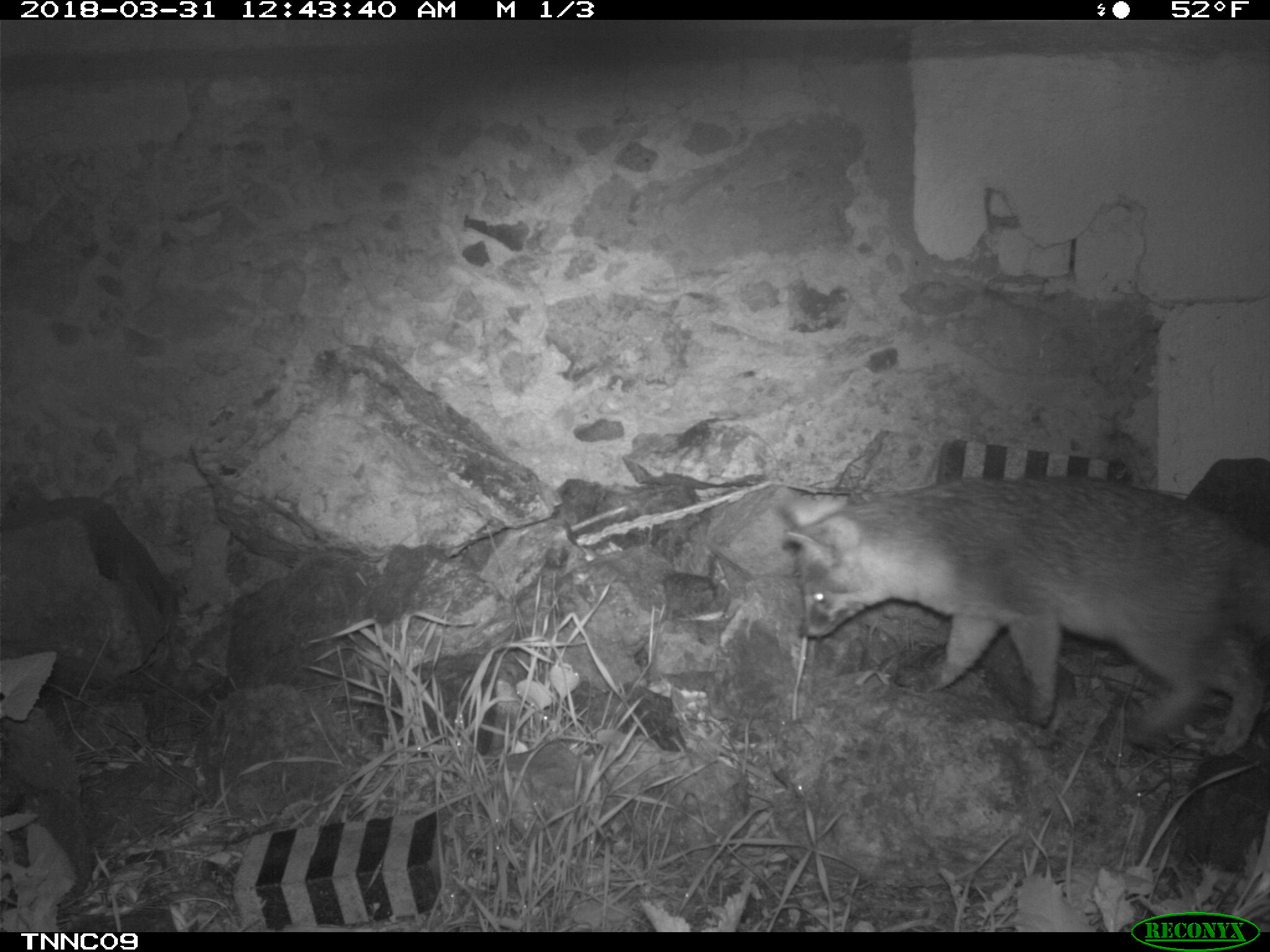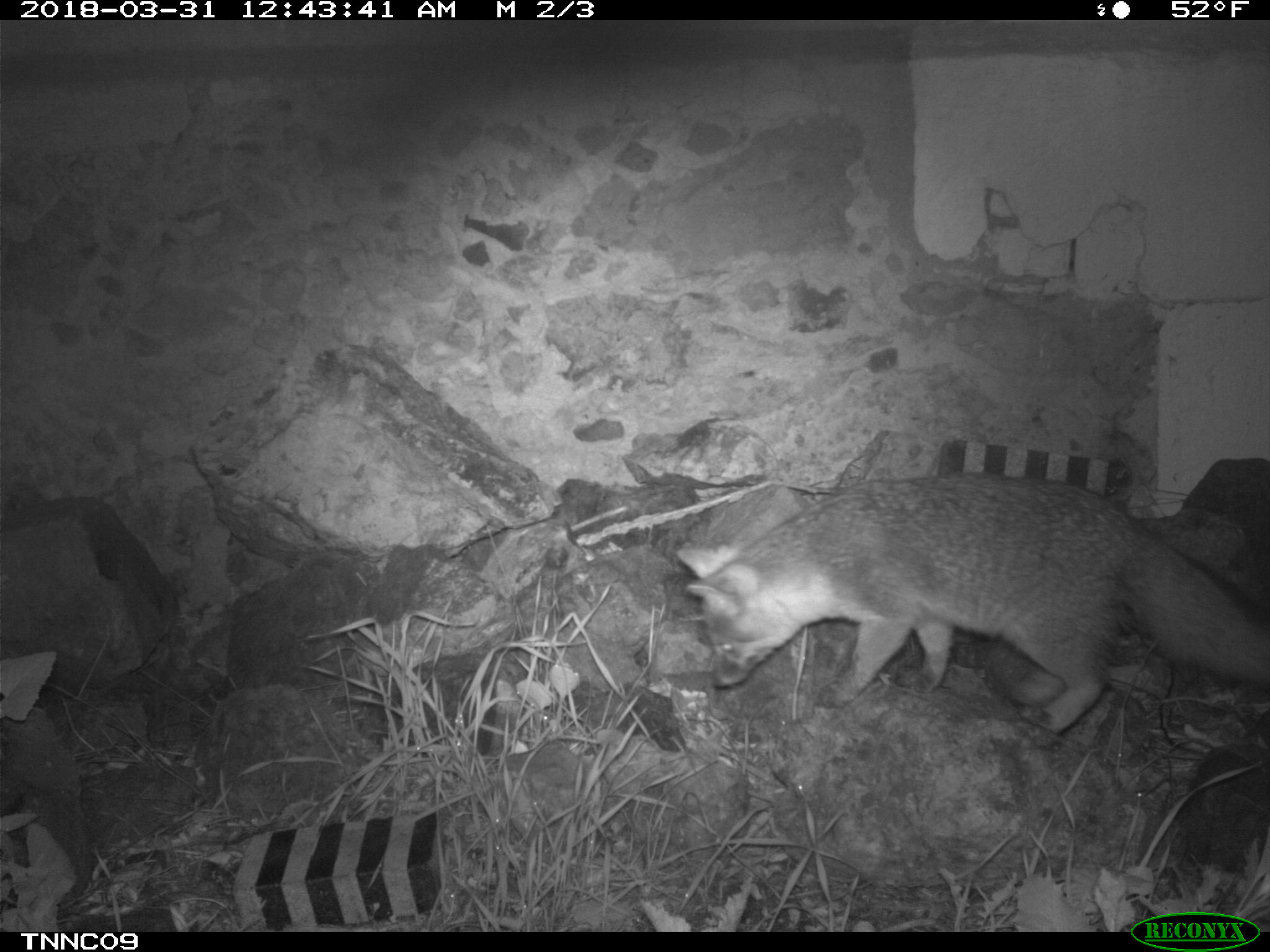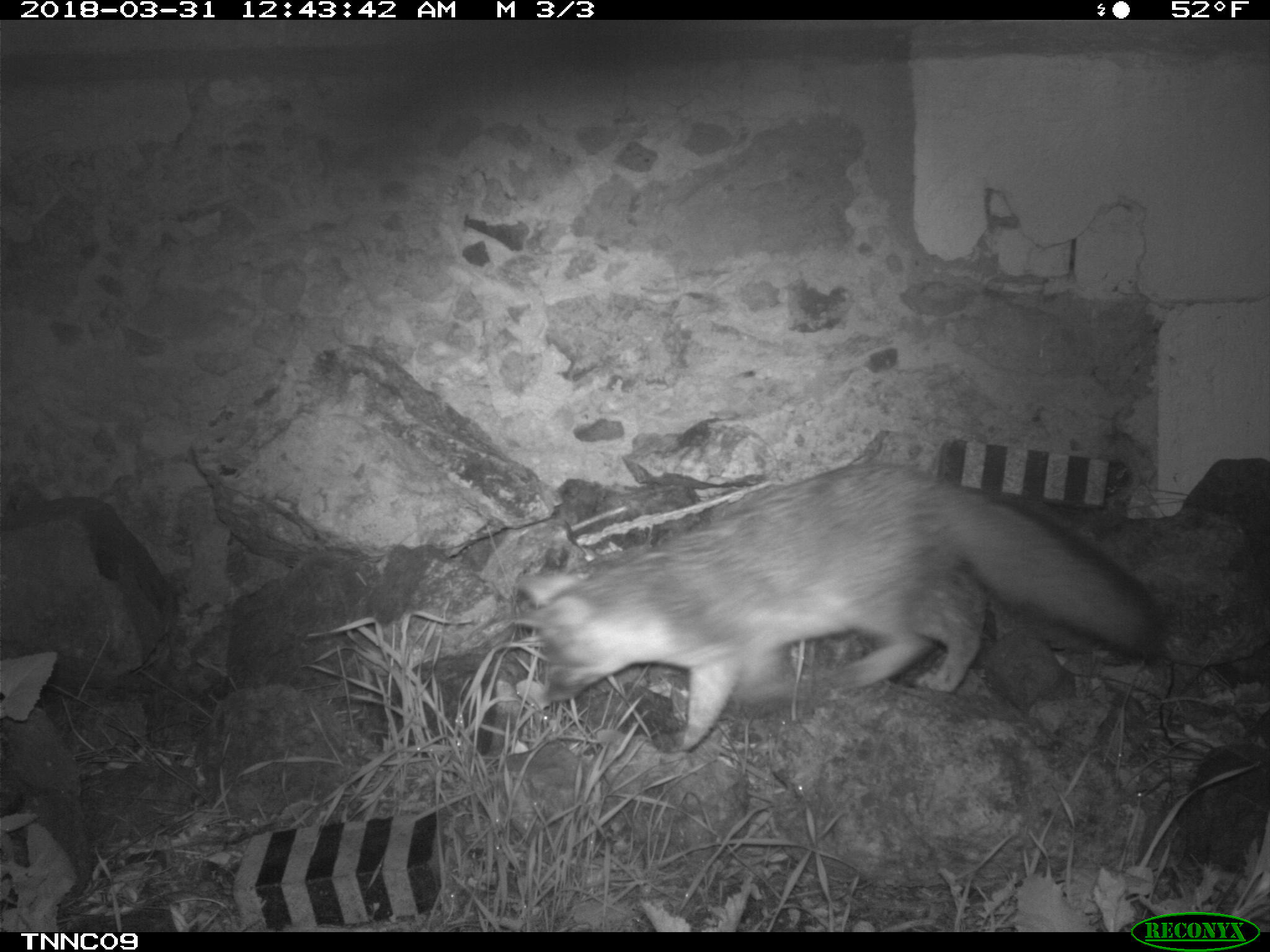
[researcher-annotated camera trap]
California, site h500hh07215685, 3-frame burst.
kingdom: Animalia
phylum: Chordata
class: Mammalia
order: Carnivora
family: Canidae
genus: Urocyon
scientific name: Urocyon littoralis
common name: island fox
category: fox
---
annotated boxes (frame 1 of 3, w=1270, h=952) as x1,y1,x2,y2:
fox: 783,475,1269,757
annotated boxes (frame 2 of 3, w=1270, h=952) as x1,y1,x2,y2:
fox: 675,471,1269,735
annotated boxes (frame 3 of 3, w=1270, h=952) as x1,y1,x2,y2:
fox: 508,460,1168,751